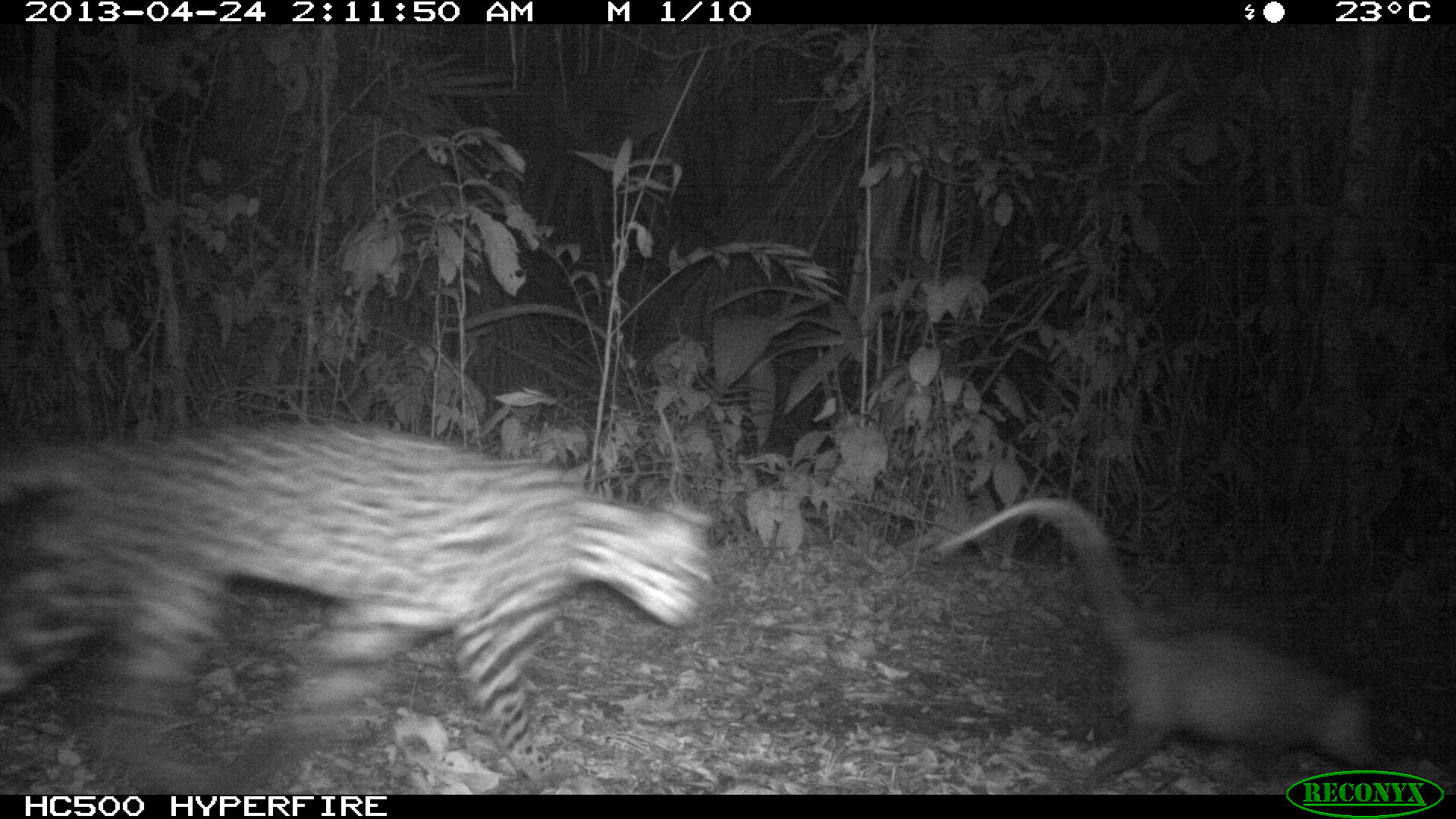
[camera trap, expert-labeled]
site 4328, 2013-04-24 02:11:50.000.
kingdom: Animalia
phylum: Chordata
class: Mammalia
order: Carnivora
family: Felidae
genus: Leopardus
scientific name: Leopardus pardalis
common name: ocelot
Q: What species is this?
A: Leopardus pardalis (ocelot).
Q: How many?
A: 1.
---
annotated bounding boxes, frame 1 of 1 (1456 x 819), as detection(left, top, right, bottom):
leopardus pardalis: detection(0, 413, 718, 791); detection(925, 489, 1392, 789)